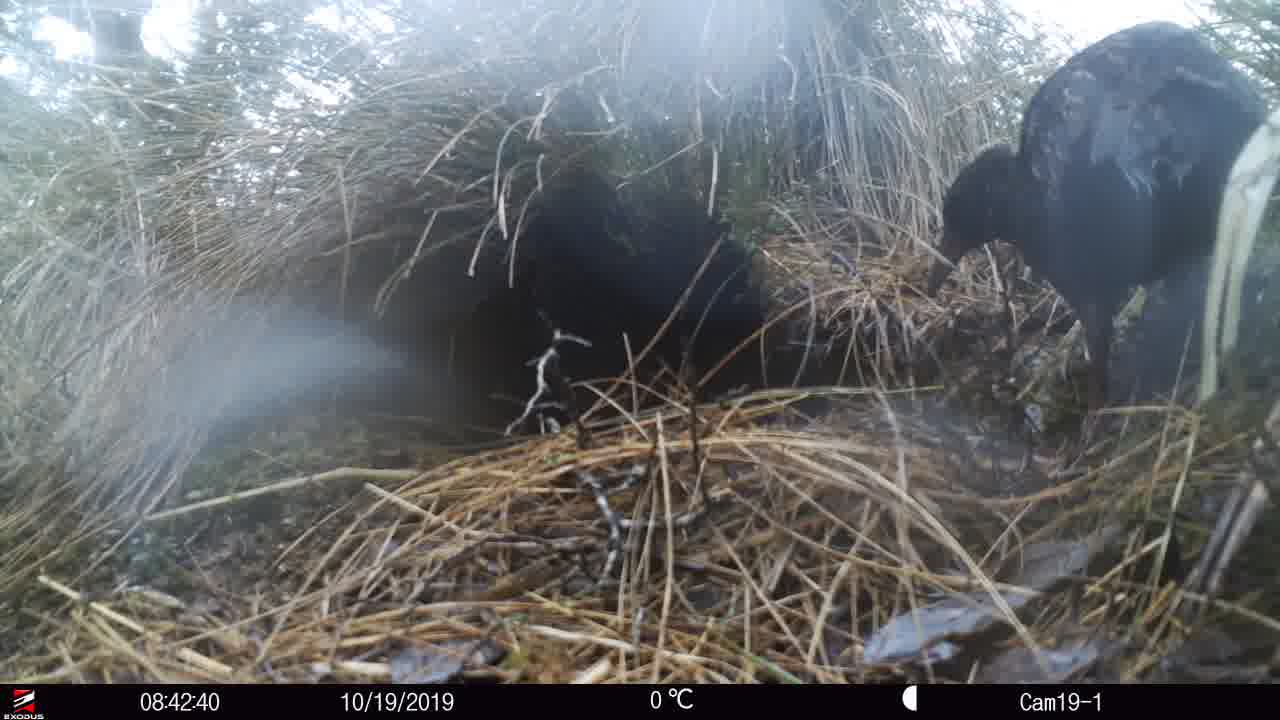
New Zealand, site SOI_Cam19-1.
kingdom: Animalia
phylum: Chordata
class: Aves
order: Gruiformes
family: Rallidae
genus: Gallirallus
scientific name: Gallirallus australis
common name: weka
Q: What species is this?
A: Weka (Gallirallus australis).